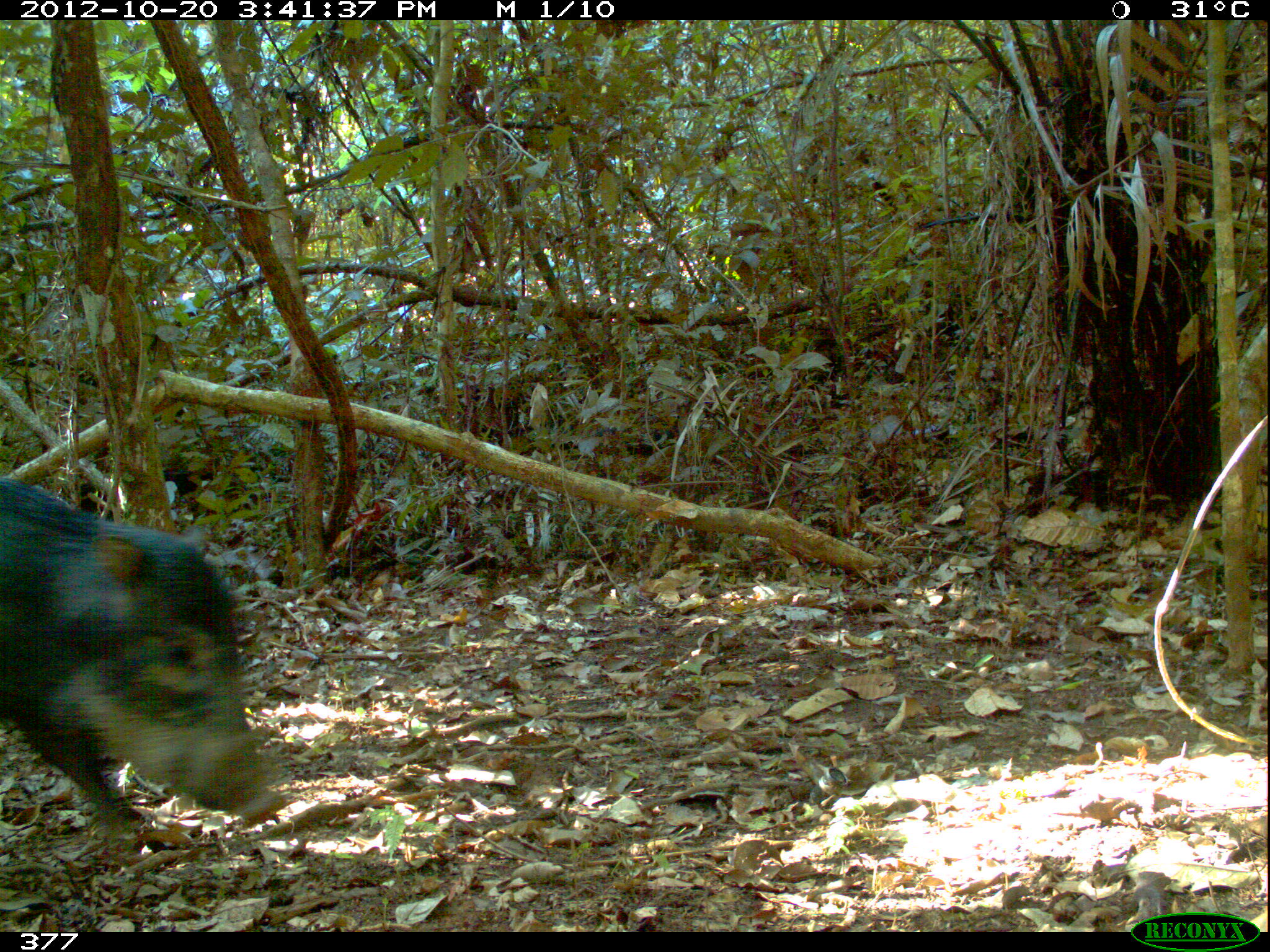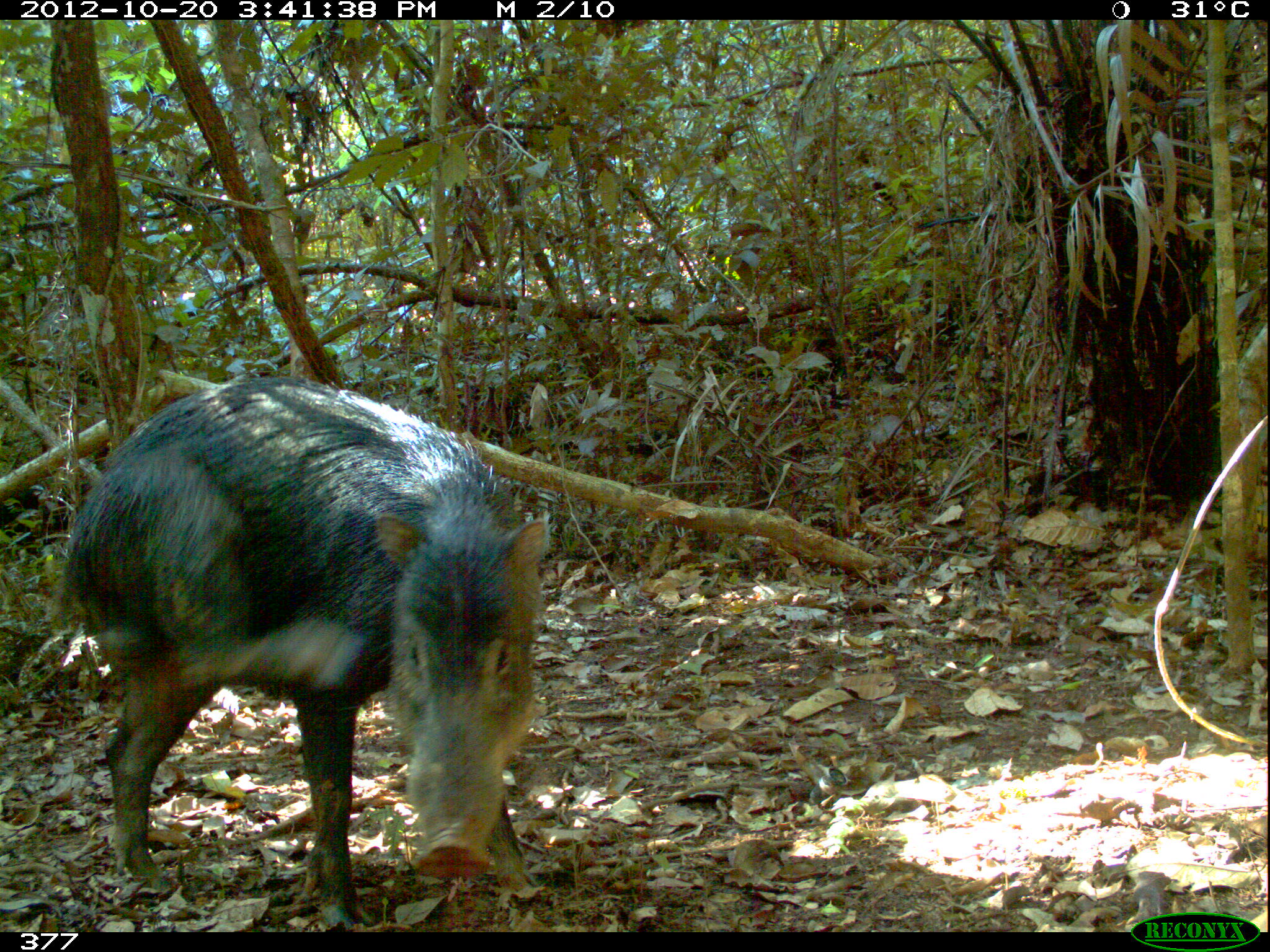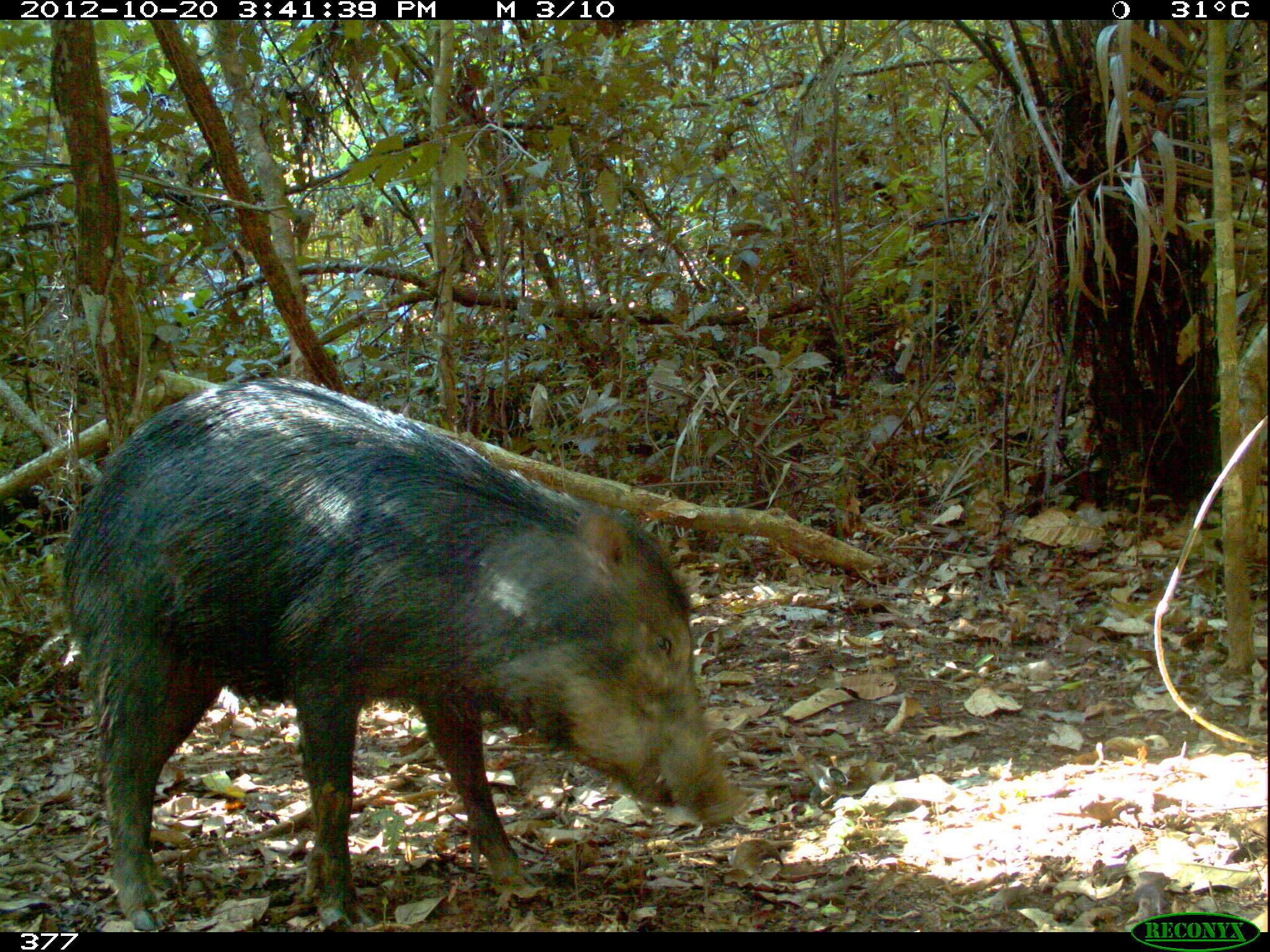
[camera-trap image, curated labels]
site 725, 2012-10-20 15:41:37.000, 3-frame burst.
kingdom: Animalia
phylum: Chordata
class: Mammalia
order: Artiodactyla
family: Tayassuidae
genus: Tayassu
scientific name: Tayassu pecari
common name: white-lipped peccary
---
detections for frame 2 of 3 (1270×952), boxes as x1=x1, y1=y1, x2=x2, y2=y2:
tayassu pecari: x1=44, y1=373, x2=551, y2=931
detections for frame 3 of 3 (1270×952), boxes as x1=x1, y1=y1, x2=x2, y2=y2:
tayassu pecari: x1=54, y1=372, x2=746, y2=931